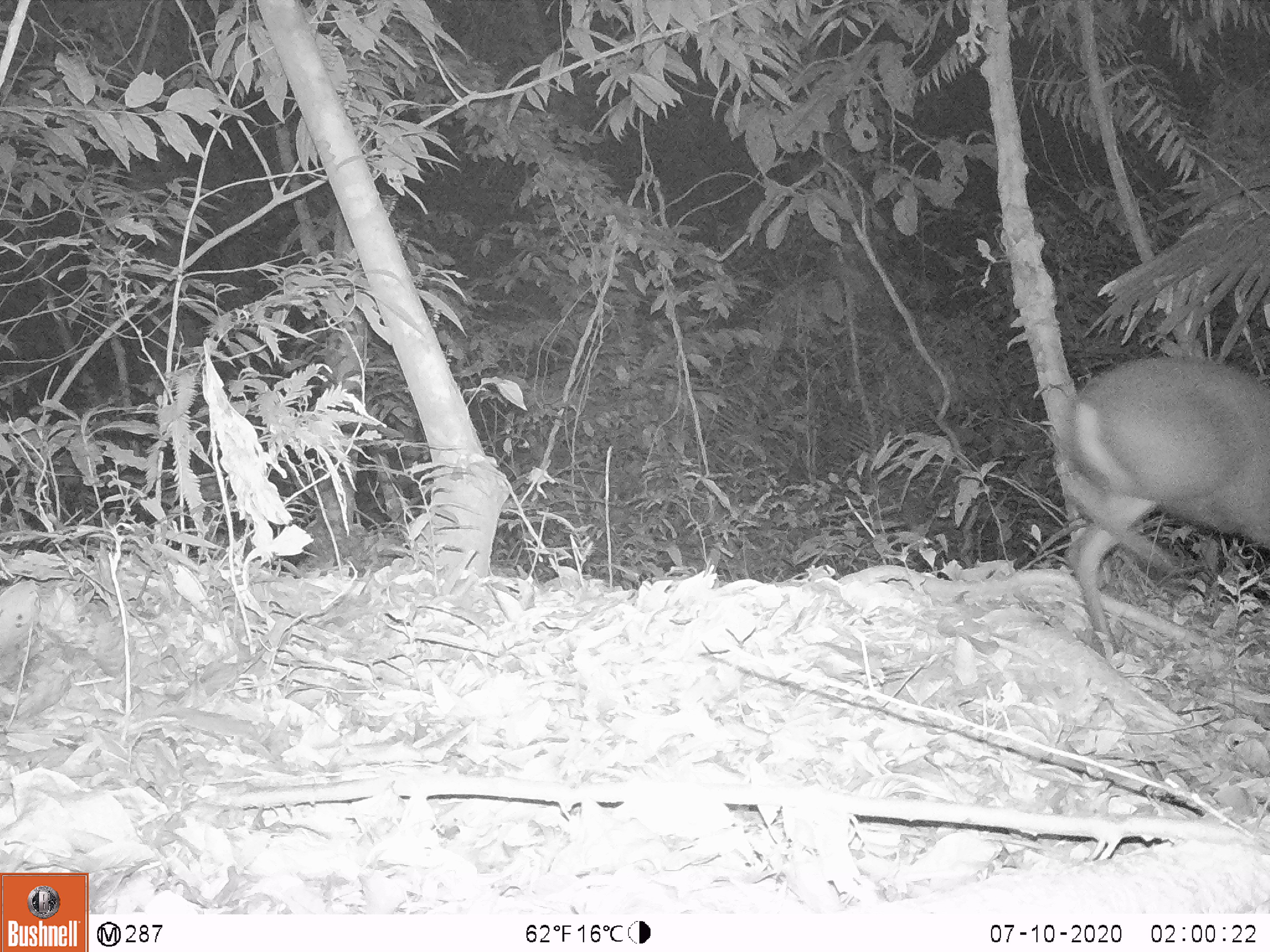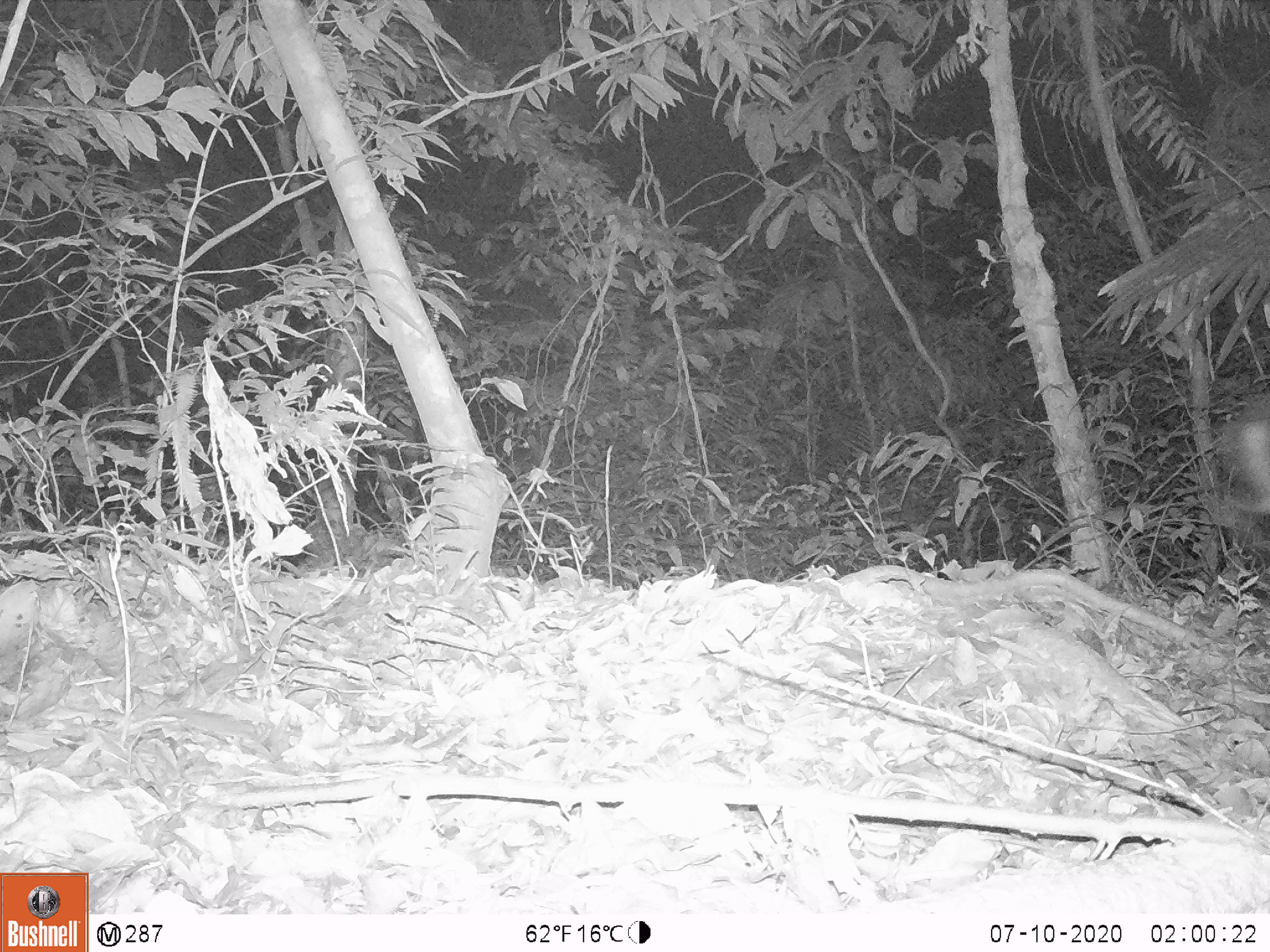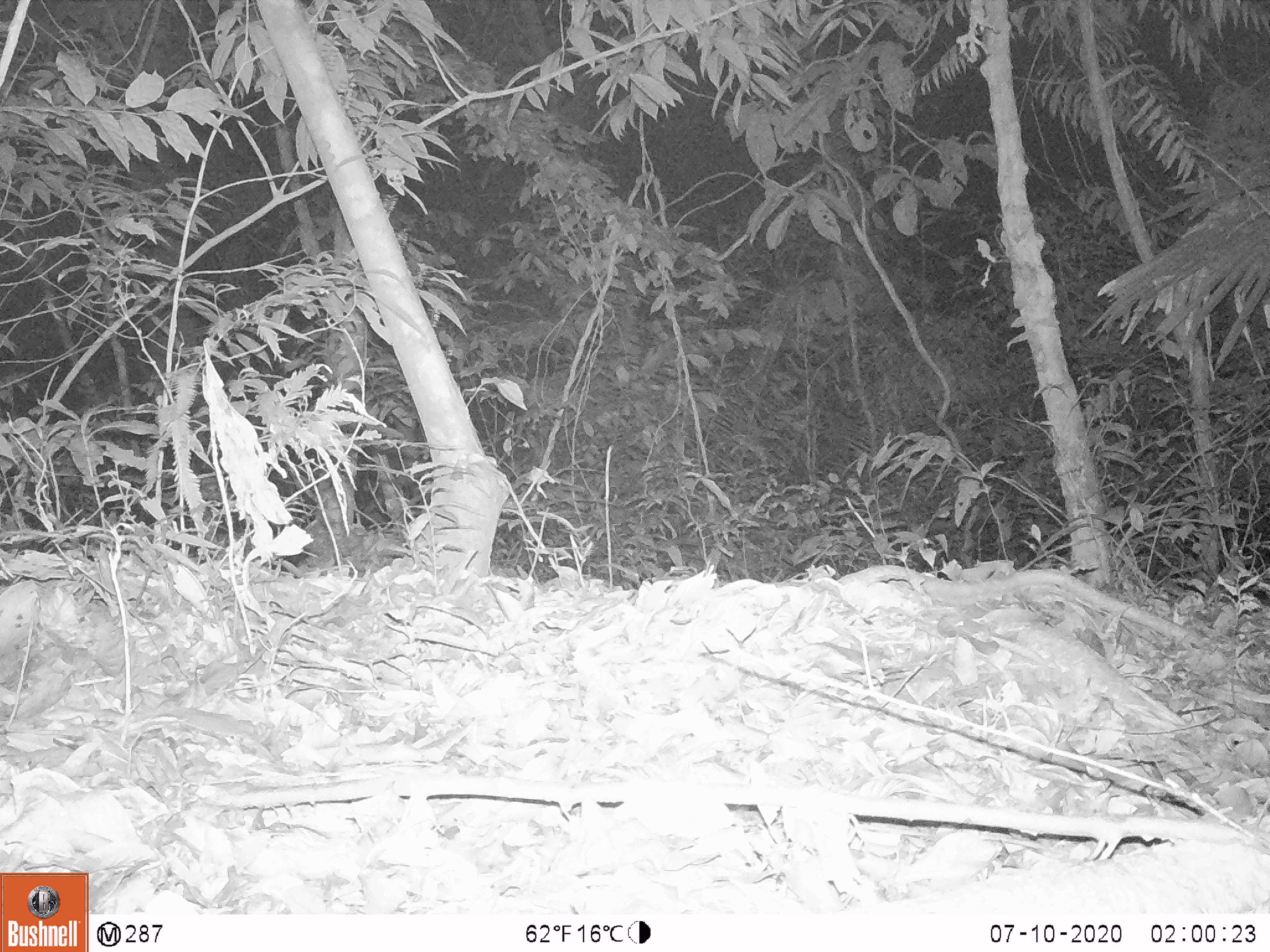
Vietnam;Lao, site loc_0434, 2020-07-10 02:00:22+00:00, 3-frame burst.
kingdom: Animalia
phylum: Chordata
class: Mammalia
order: Artiodactyla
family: Cervidae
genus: Muntiacus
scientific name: Muntiacus rooseveltorum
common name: roosevelt's muntjac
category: roosevelts muntjac group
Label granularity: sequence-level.